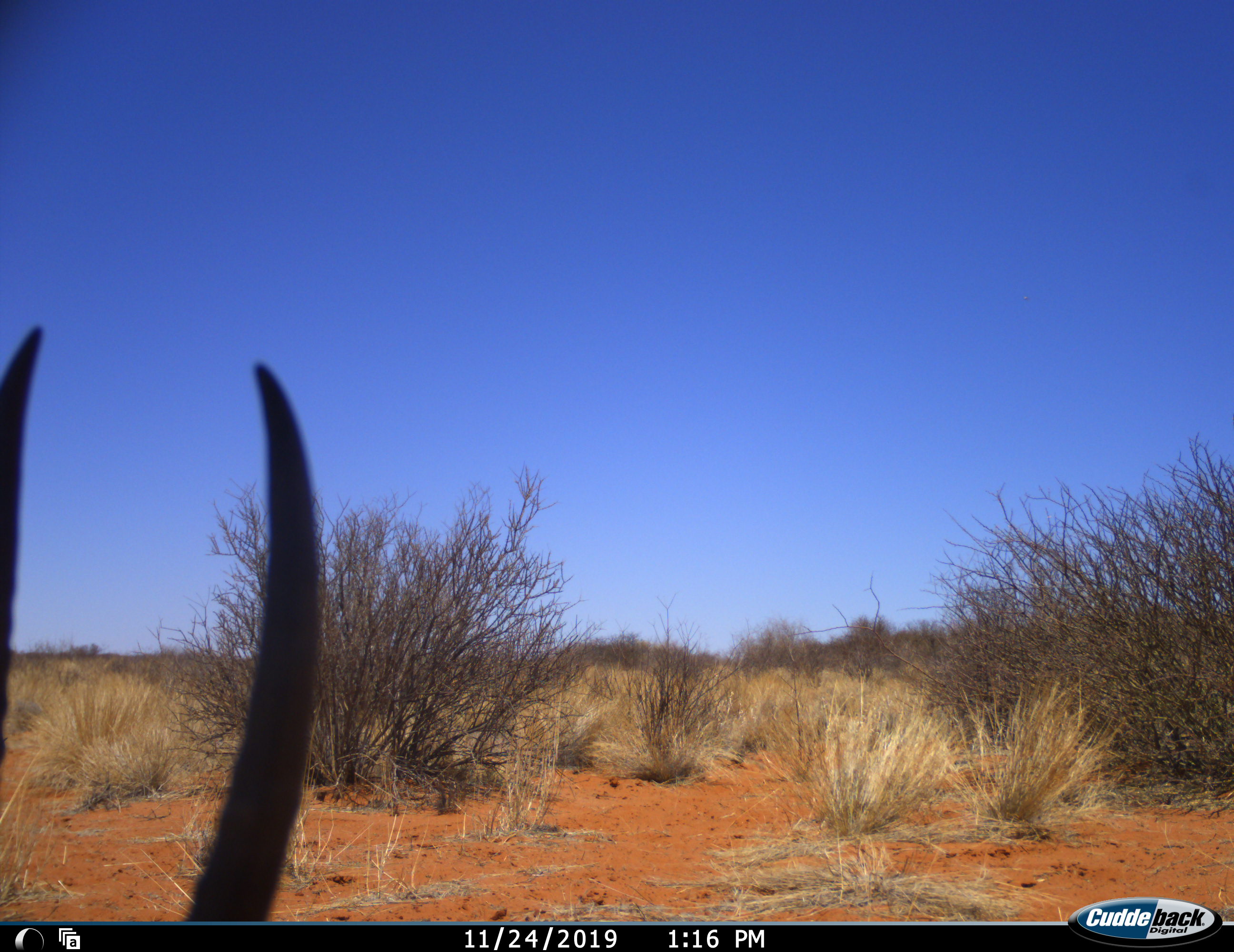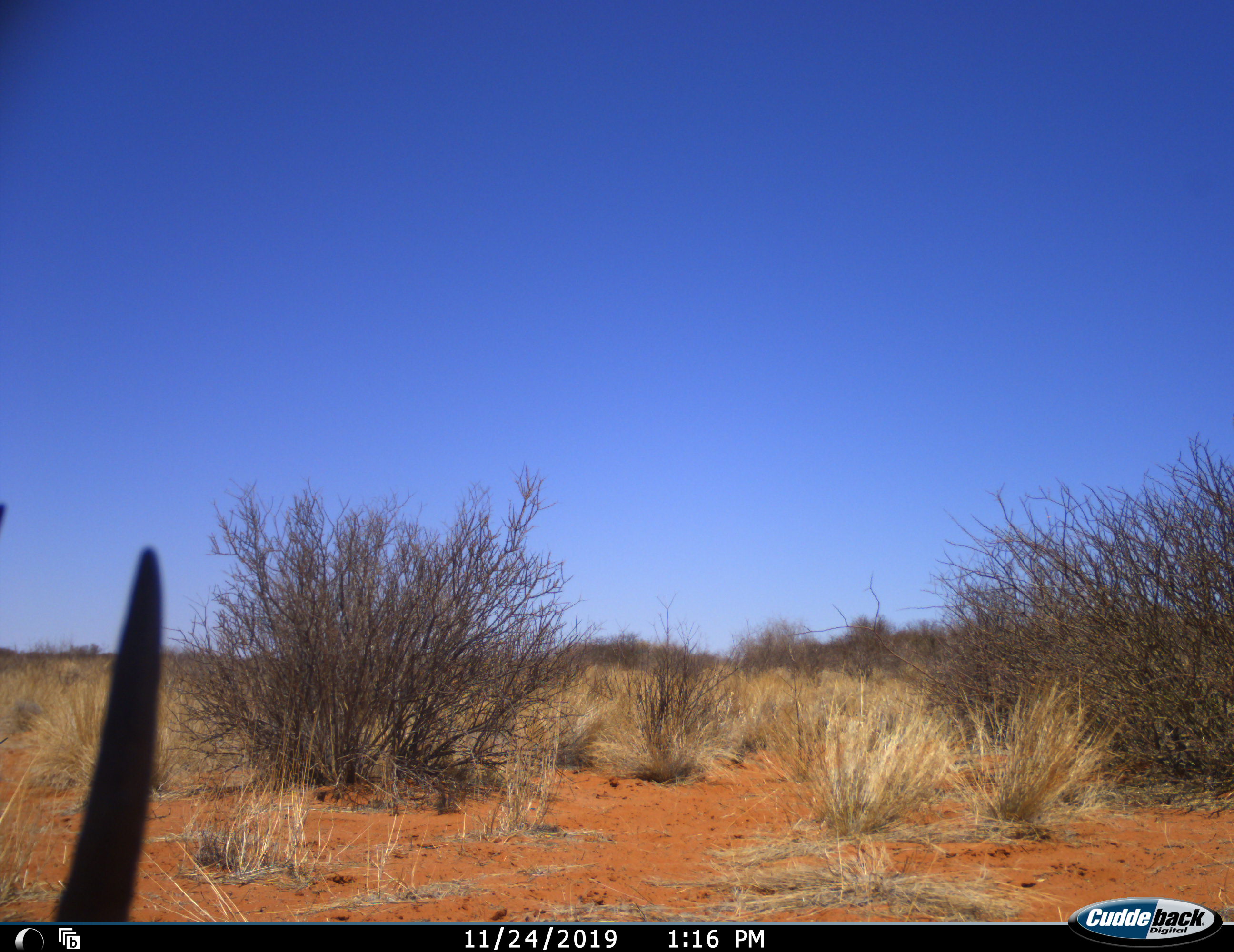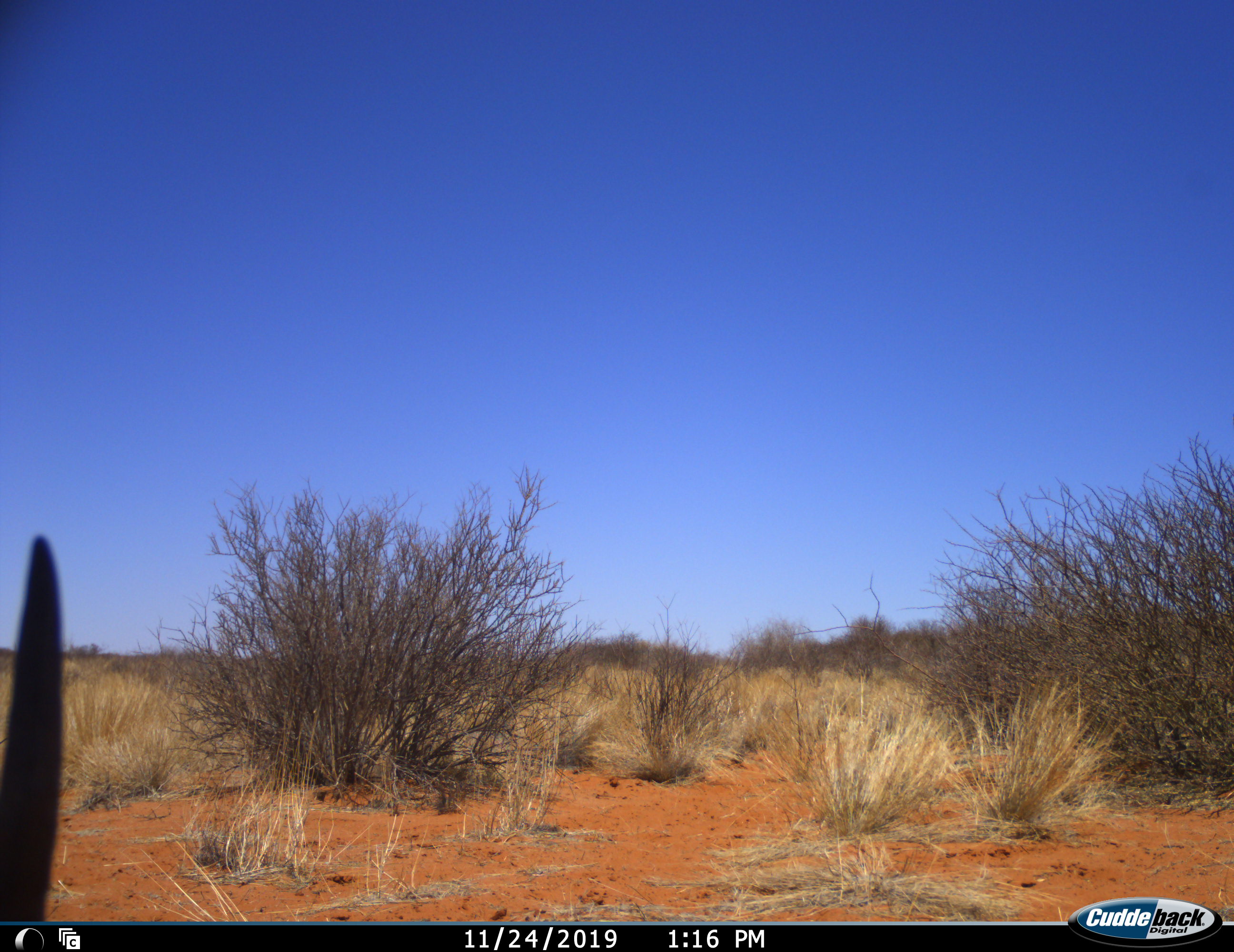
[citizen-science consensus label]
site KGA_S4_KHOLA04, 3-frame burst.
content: unidentified animal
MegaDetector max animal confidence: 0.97